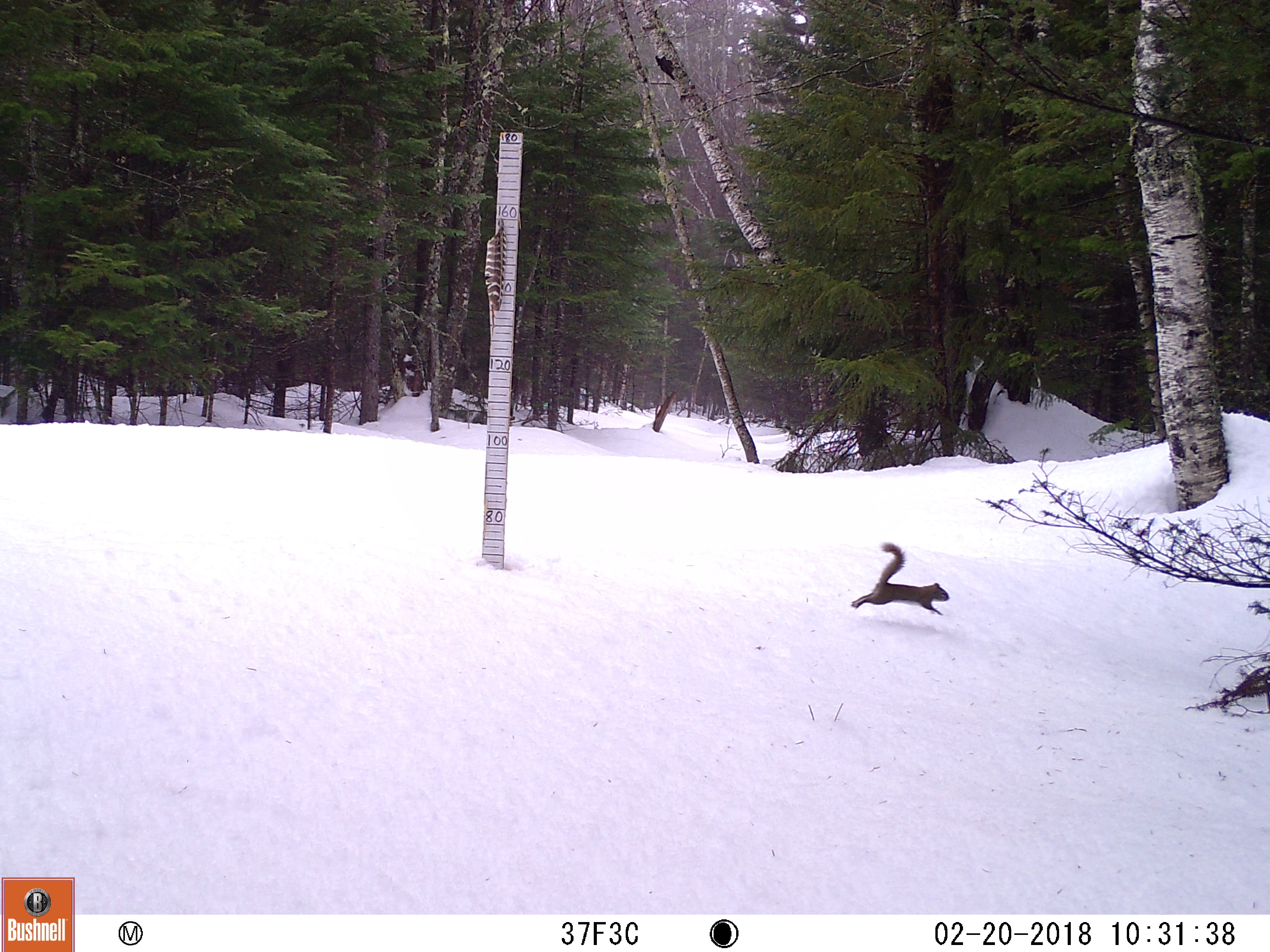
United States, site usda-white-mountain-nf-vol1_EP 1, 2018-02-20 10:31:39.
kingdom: Animalia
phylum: Chordata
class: Mammalia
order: Rodentia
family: Sciuridae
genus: Tamiasciurus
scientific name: Tamiasciurus hudsonicus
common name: red squirrel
Red squirrel (Tamiasciurus hudsonicus).